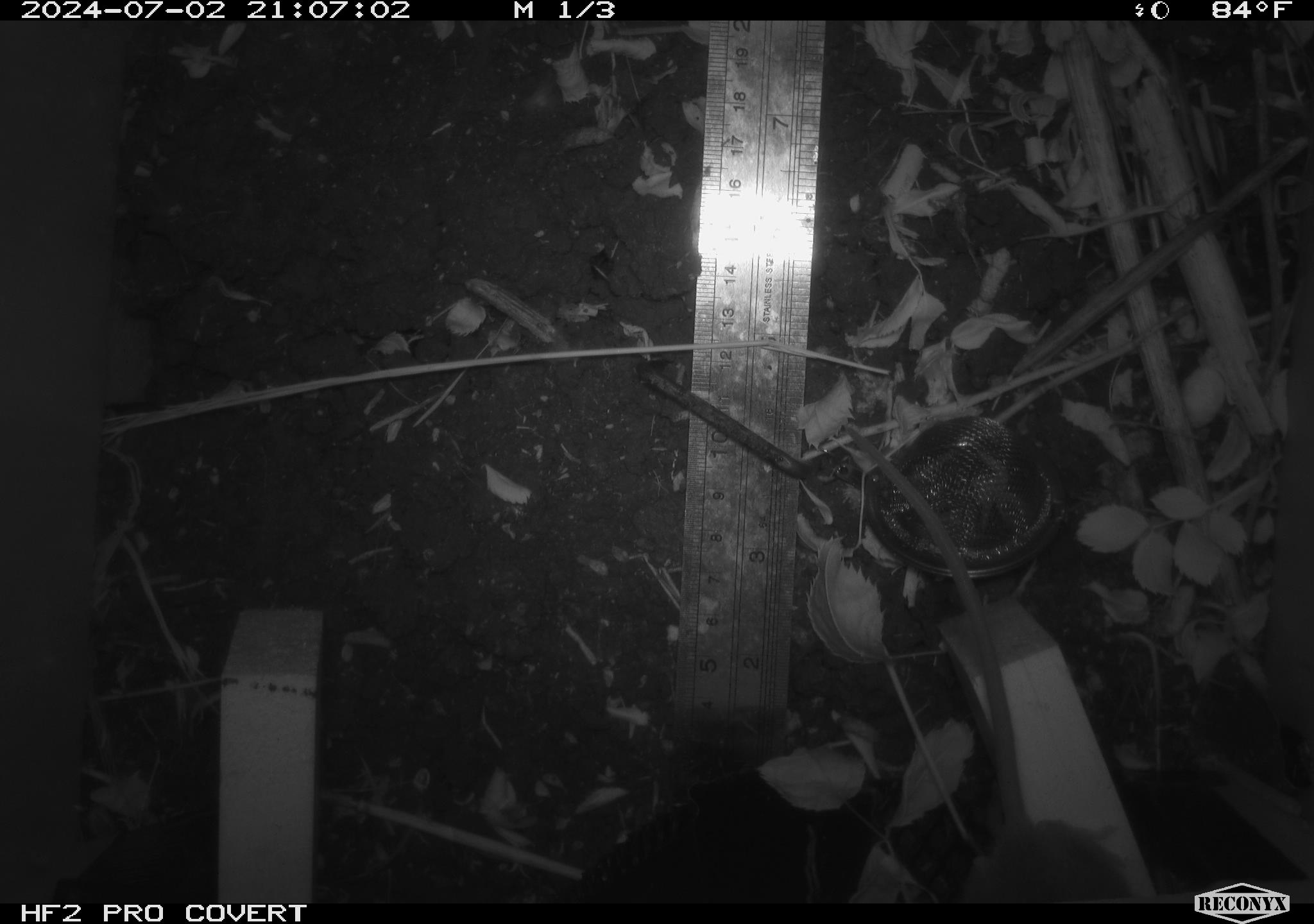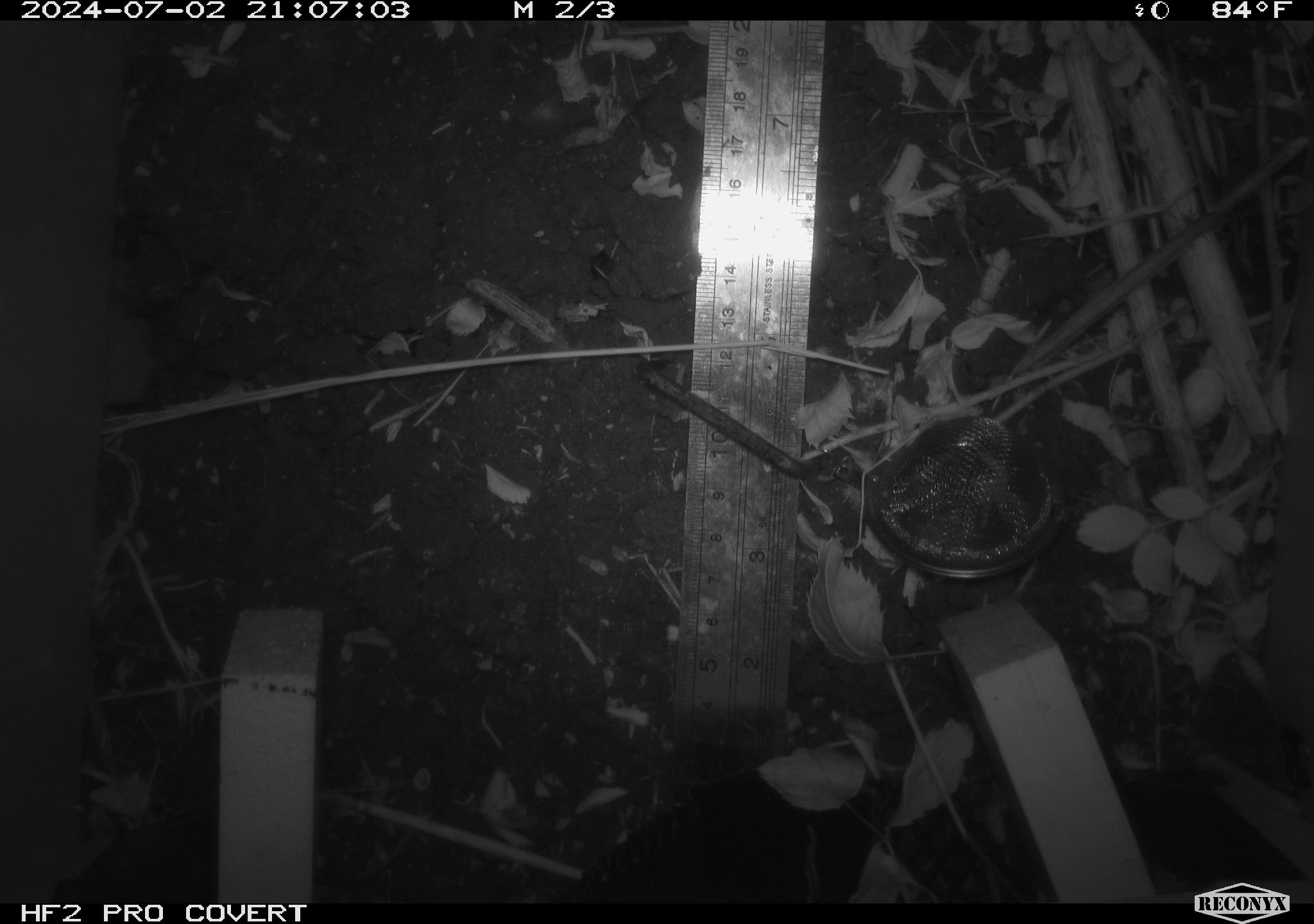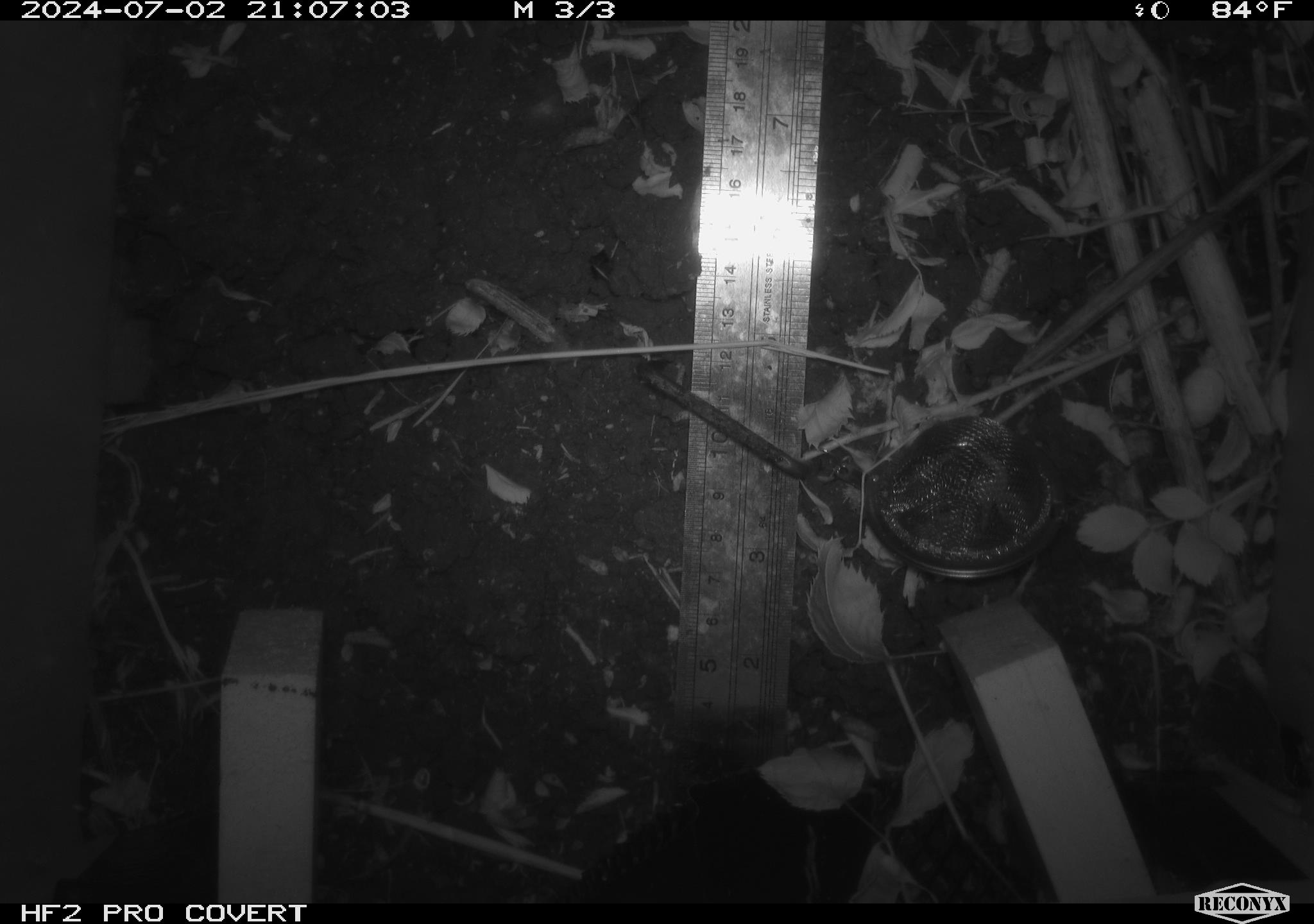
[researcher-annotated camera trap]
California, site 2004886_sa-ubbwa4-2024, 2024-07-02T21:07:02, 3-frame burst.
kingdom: Animalia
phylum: Chordata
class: Mammalia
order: Rodentia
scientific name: Rodentia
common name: woodrat or rat or mouse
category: woodrat or rat or mouse species